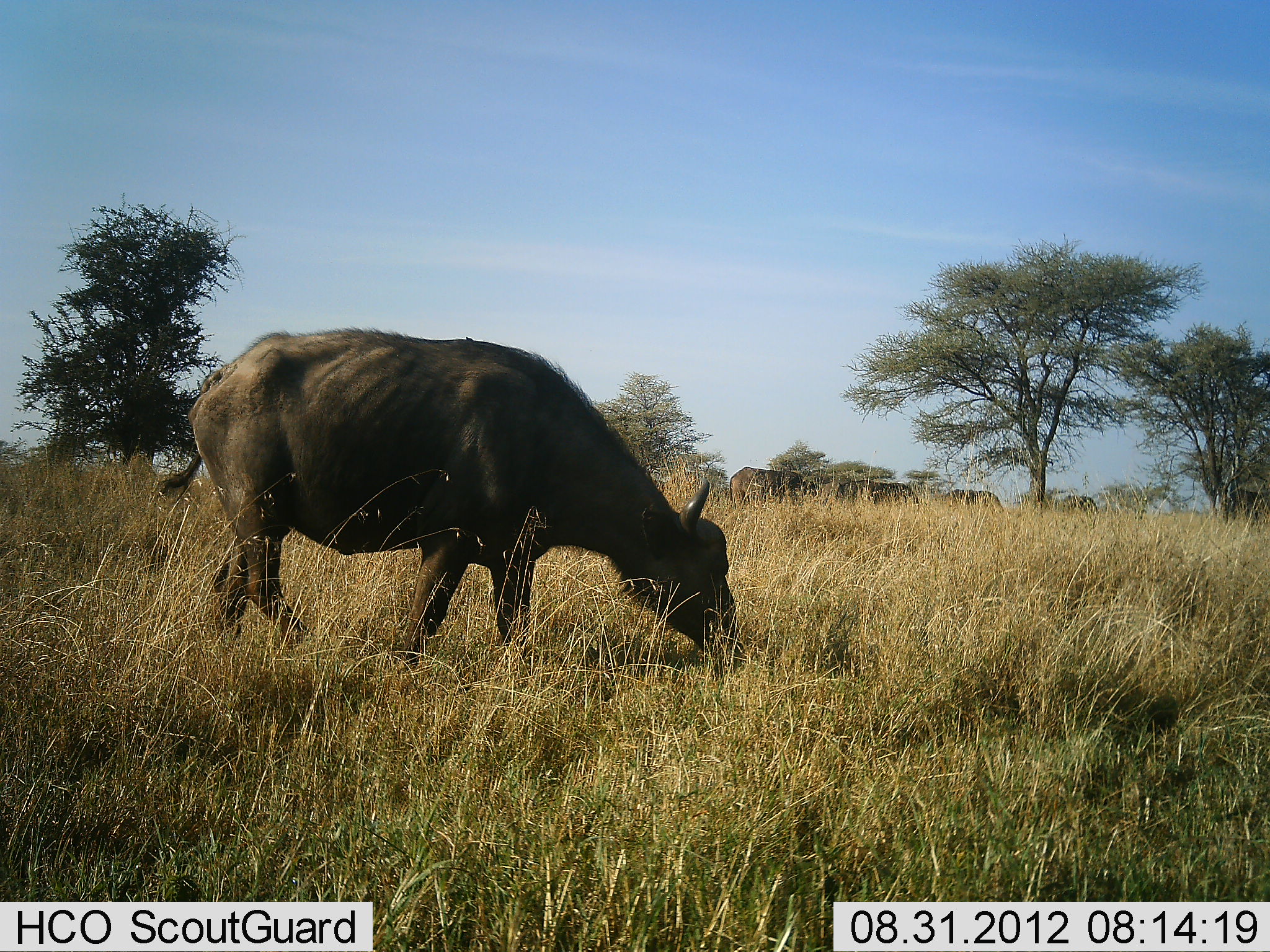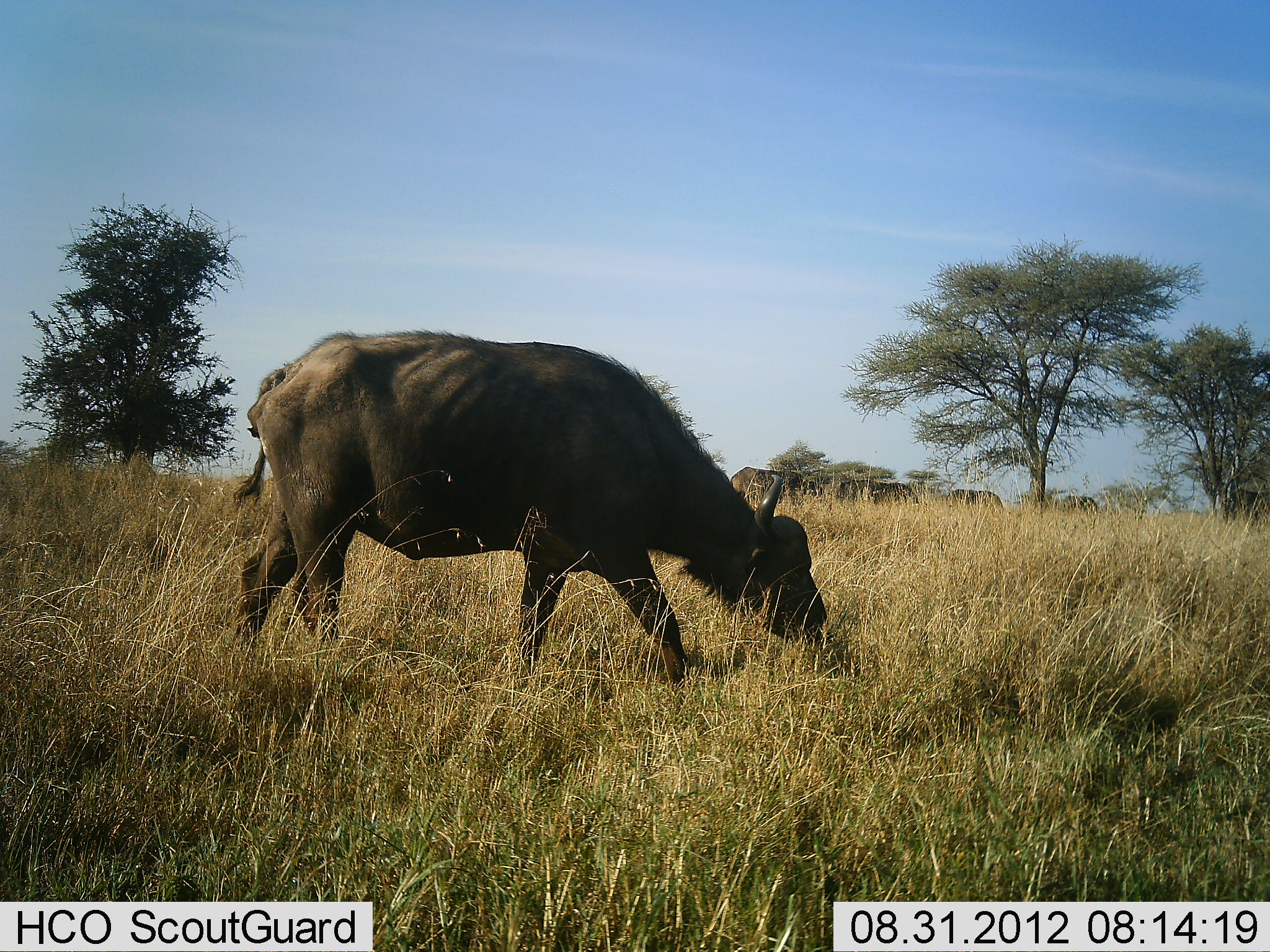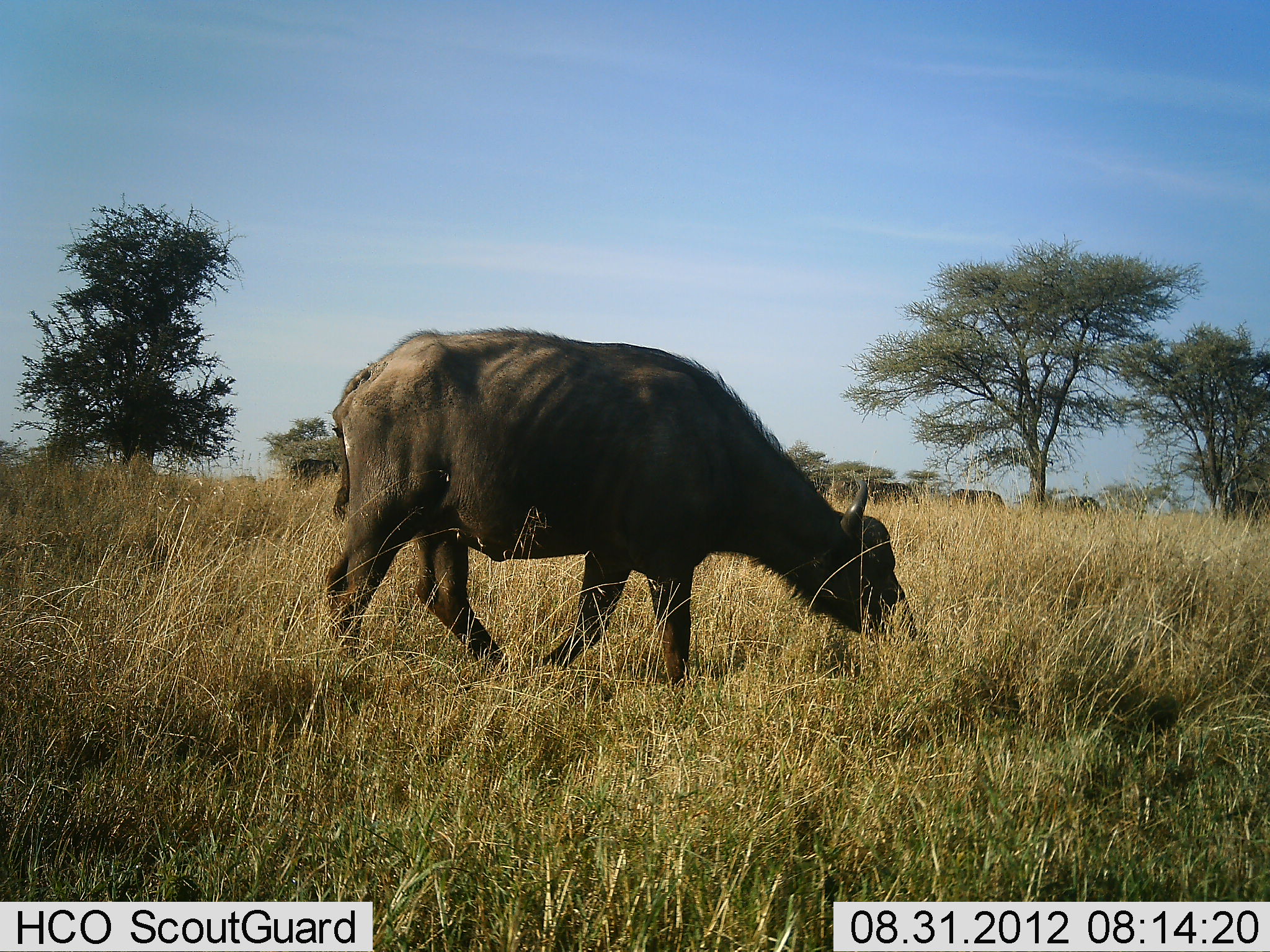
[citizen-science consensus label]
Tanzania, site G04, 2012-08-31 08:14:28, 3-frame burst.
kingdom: Animalia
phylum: Chordata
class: Mammalia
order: Artiodactyla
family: Bovidae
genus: Syncerus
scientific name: Syncerus caffer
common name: cape buffalo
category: buffalo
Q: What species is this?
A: Buffalo (cape buffalo) (Syncerus caffer).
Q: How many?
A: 6.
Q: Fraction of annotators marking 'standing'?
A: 70%.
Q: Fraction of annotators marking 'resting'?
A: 0%.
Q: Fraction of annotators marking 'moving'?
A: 40%.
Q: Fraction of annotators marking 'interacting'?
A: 0%.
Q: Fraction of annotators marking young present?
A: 0%.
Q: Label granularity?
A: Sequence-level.